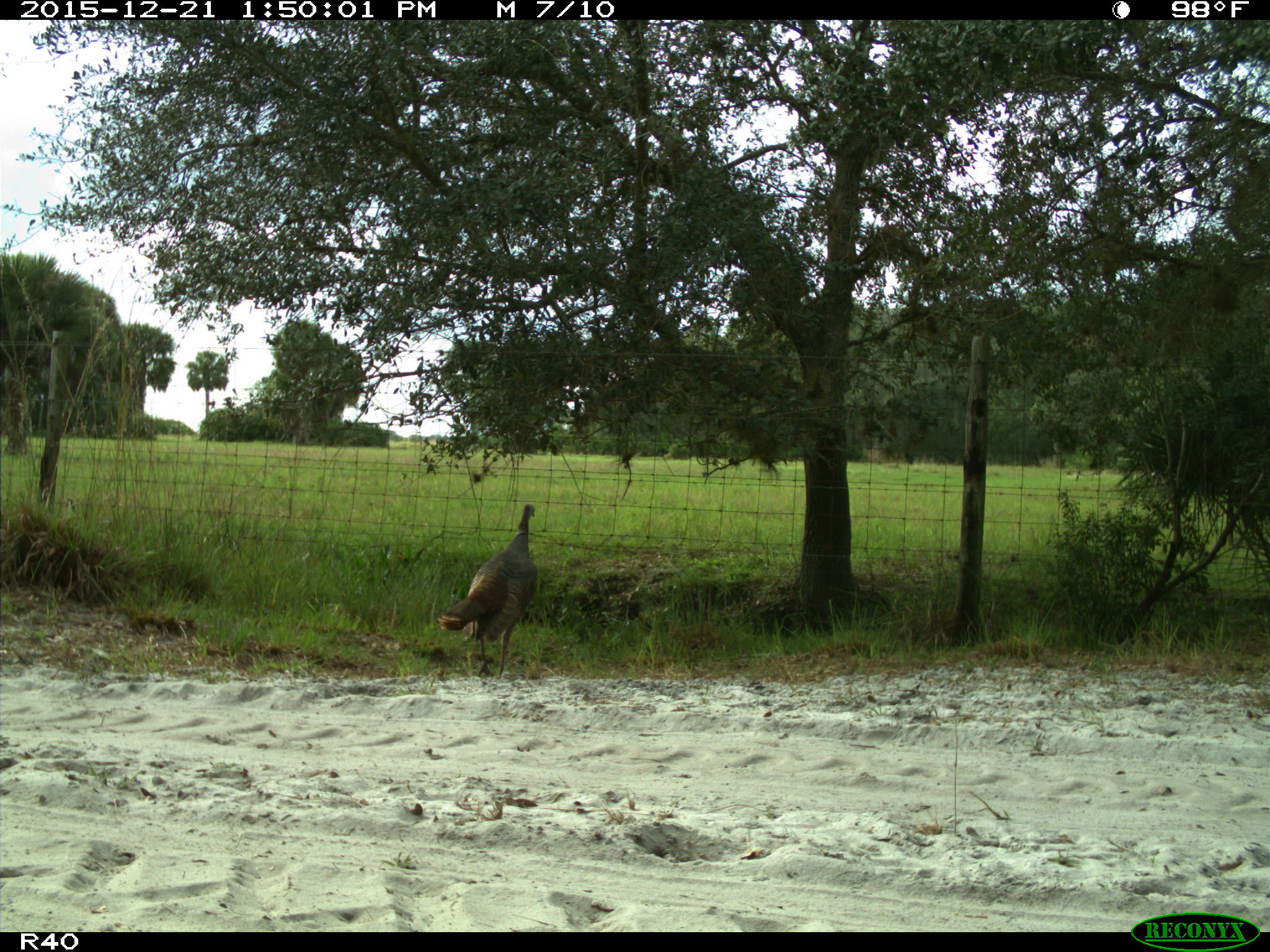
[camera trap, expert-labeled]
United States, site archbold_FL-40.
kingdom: Animalia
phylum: Chordata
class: Aves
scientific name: Aves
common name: birds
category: unidentified bird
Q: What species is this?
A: Unidentified bird (birds) (Aves).